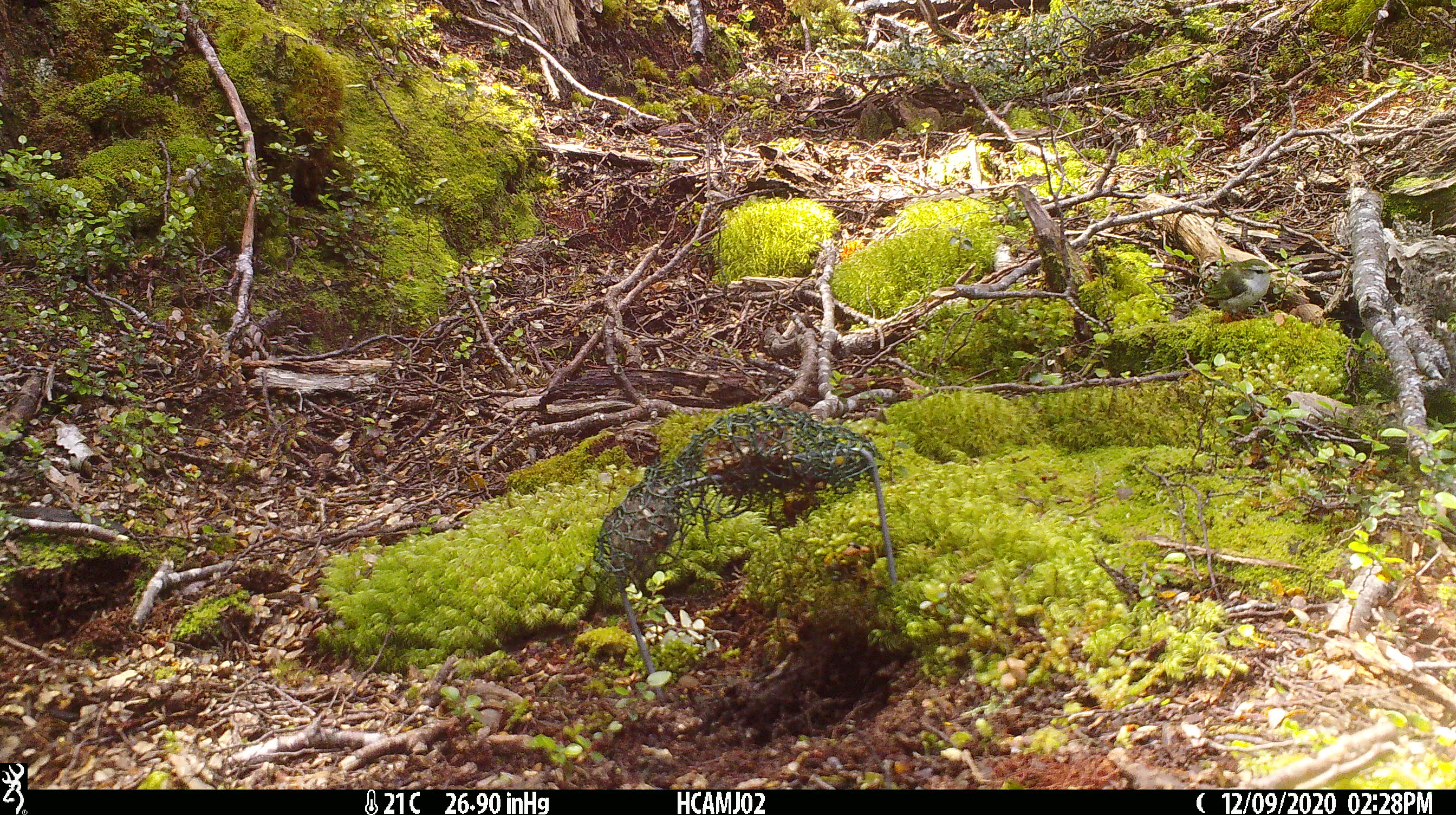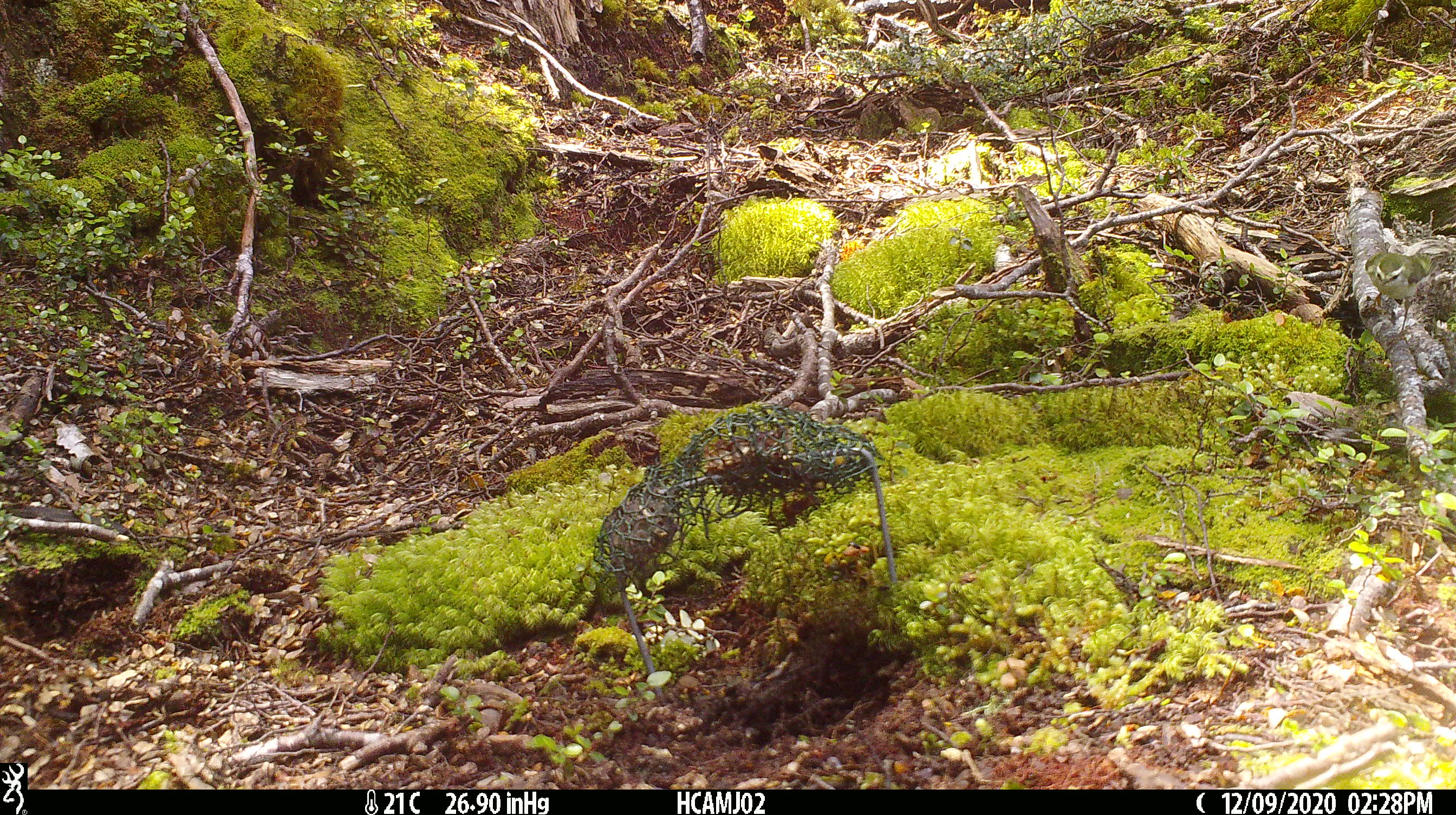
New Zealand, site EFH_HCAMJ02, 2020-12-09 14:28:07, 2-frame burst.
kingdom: Animalia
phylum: Chordata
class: Aves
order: Passeriformes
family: Acanthisittidae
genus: Acanthisitta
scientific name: Acanthisitta chloris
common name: rifleman